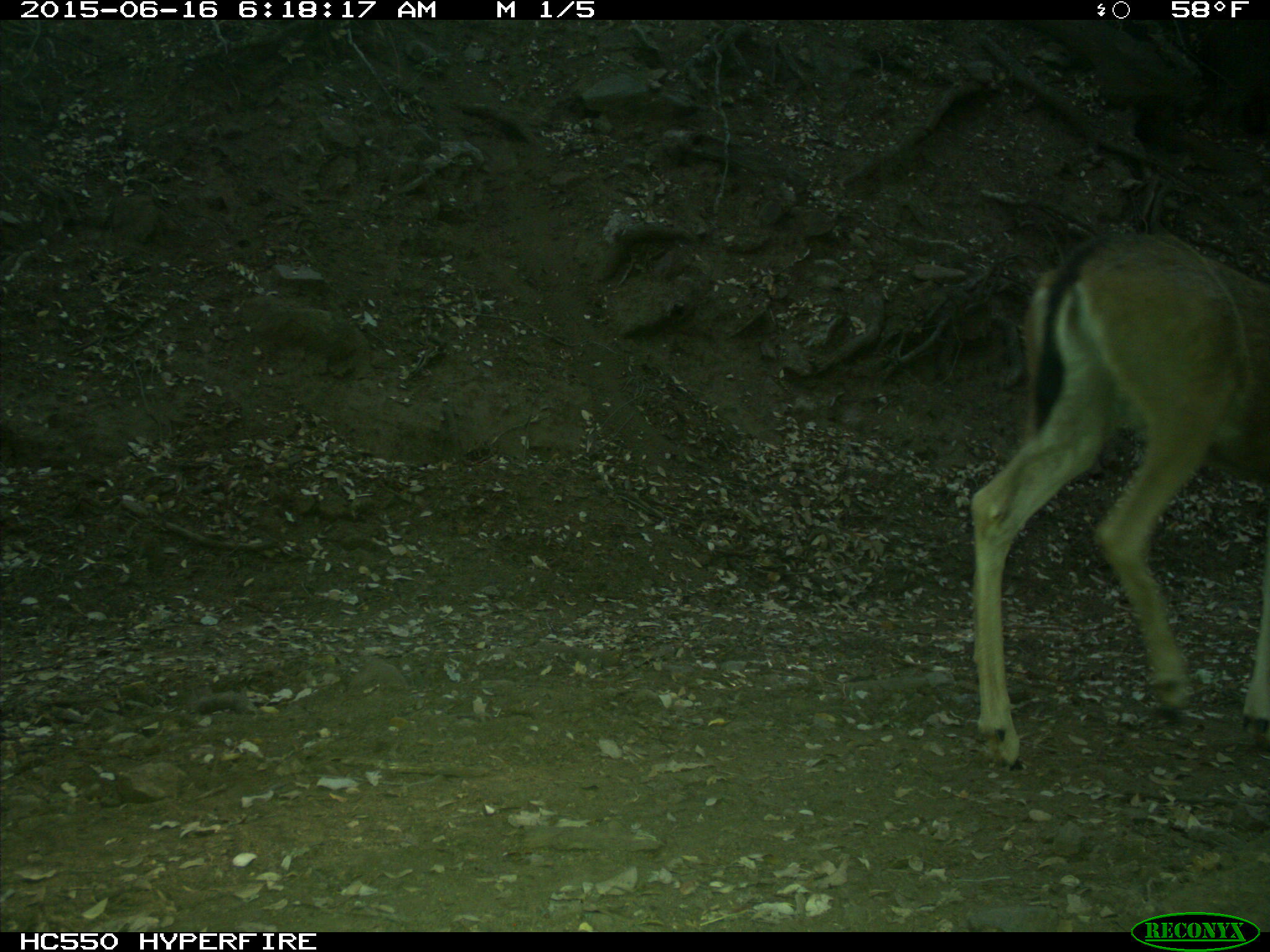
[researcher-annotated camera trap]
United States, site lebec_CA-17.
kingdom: Animalia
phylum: Chordata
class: Mammalia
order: Artiodactyla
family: Cervidae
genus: Odocoileus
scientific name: Odocoileus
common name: deer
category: unidentified deer